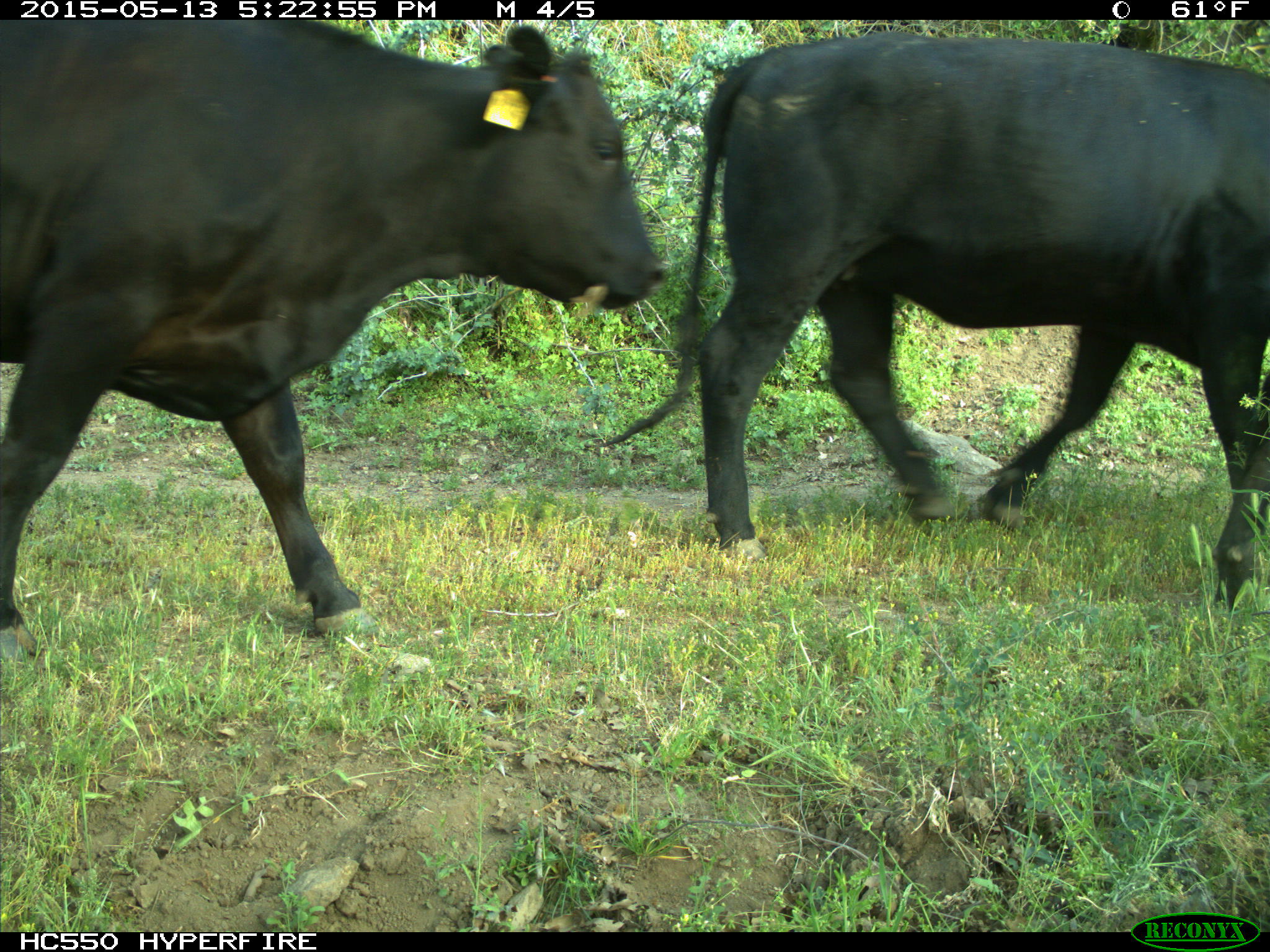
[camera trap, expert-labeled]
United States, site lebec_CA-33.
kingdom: Animalia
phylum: Chordata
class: Mammalia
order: Artiodactyla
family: Bovidae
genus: Bos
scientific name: Bos taurus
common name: domestic cow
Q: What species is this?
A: Bos taurus (domestic cow).